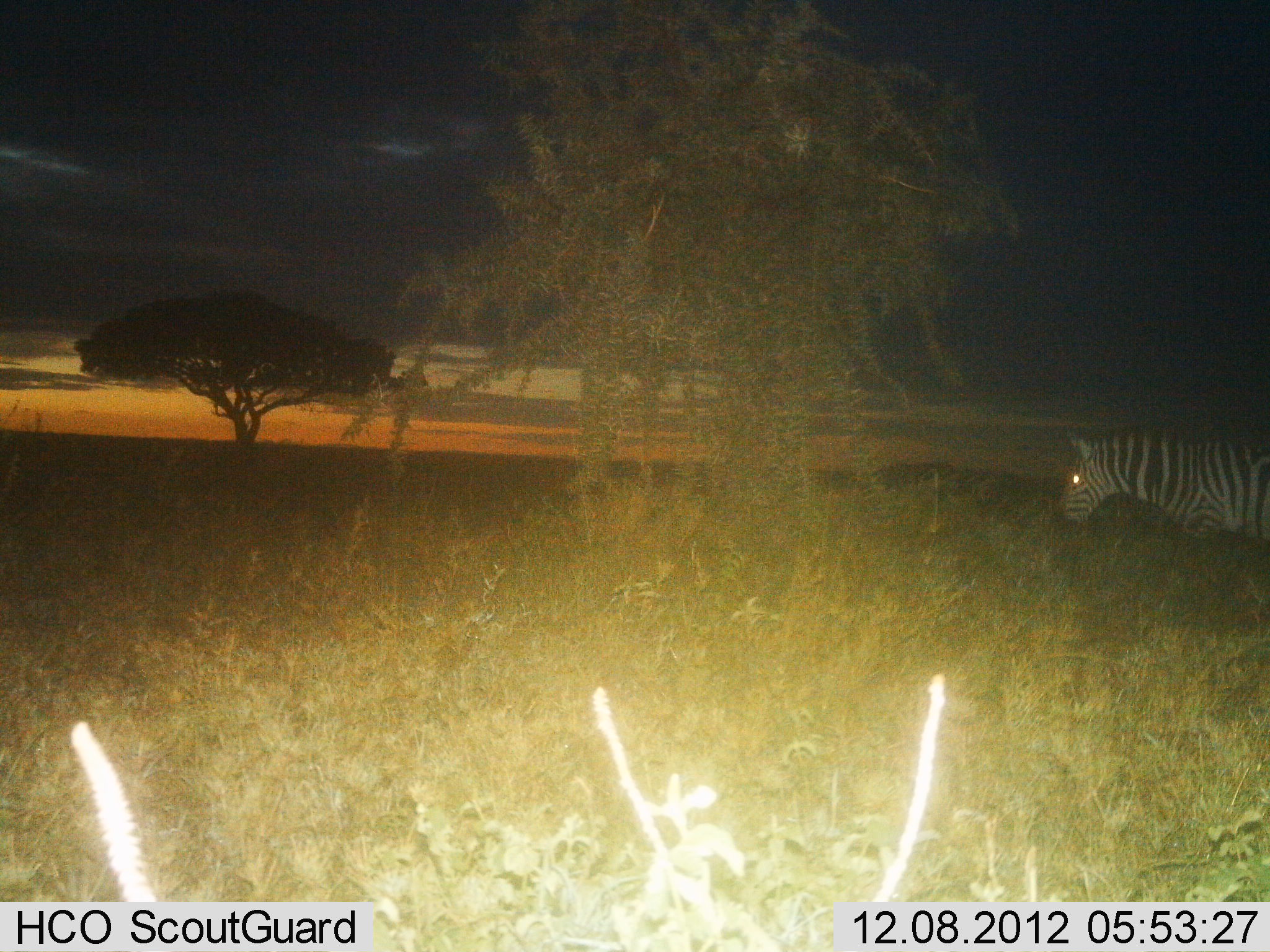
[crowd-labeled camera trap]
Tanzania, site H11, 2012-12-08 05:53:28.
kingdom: Animalia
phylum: Chordata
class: Mammalia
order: Perissodactyla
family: Equidae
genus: Equus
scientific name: Equus quagga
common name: plains zebra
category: zebra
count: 1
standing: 20%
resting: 0%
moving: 80%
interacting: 0%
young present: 0%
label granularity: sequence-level